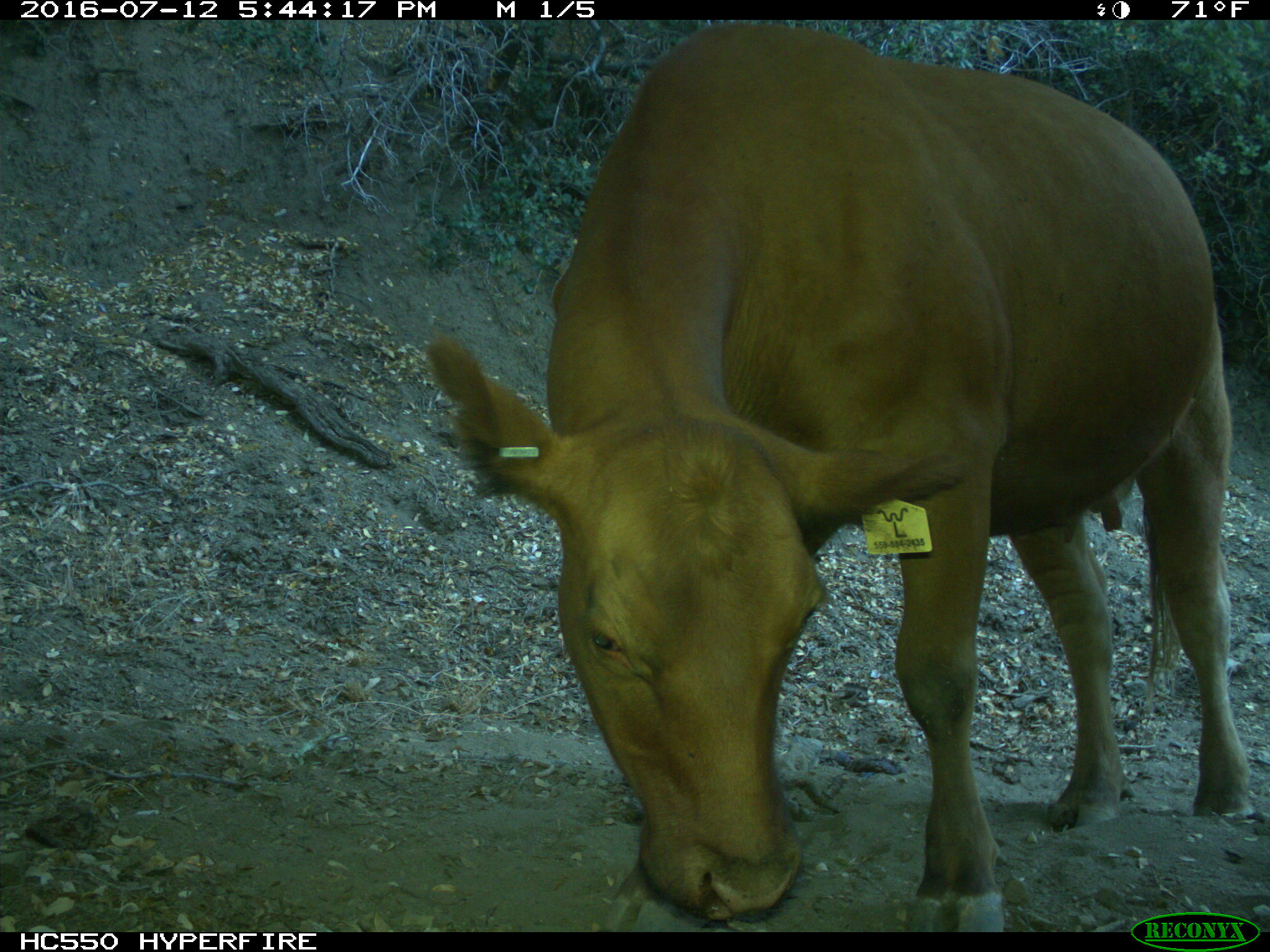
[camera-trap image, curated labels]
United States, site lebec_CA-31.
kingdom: Animalia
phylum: Chordata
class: Mammalia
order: Artiodactyla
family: Bovidae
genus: Bos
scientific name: Bos taurus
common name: domestic cow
Bos taurus (domestic cow).